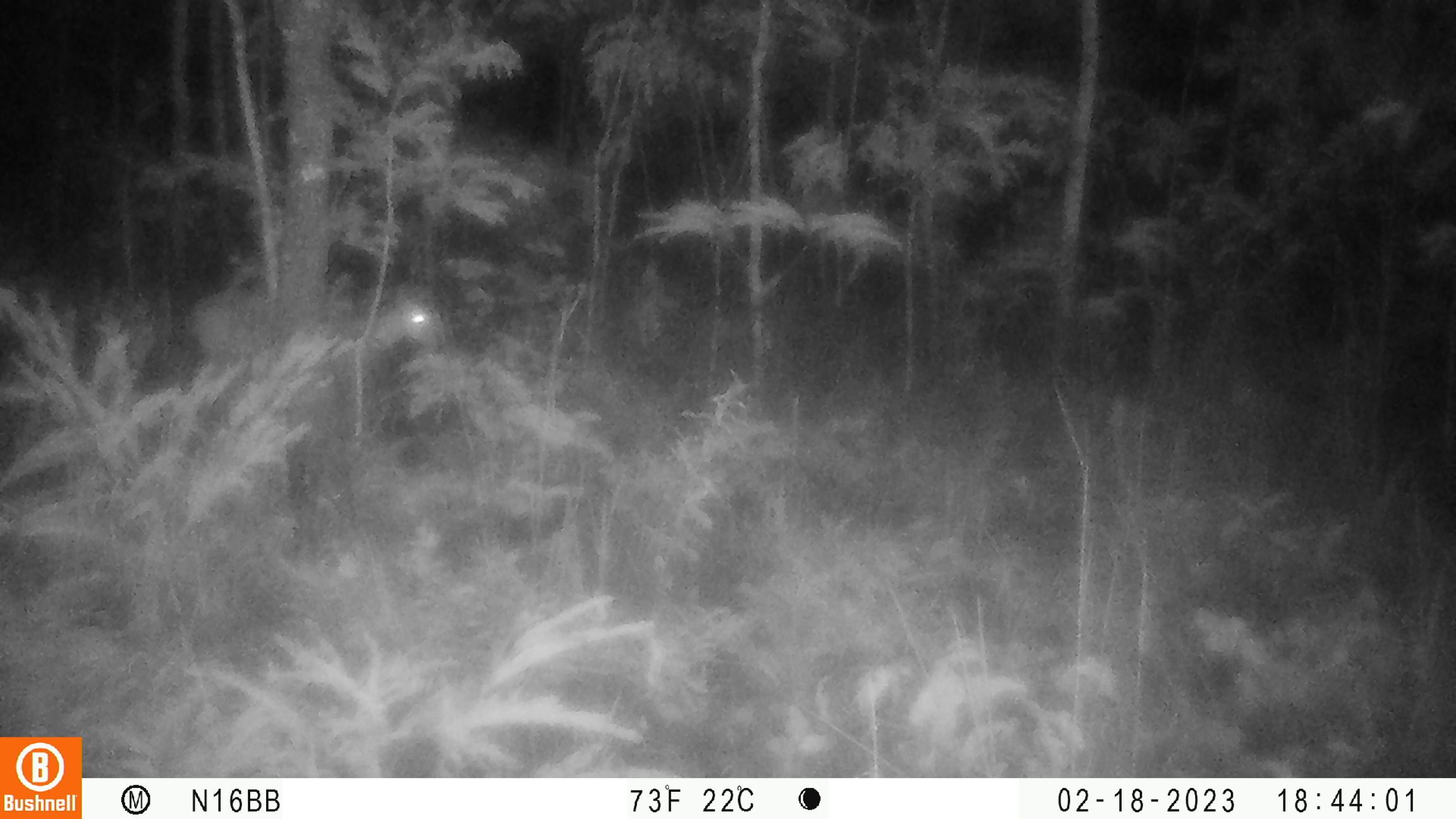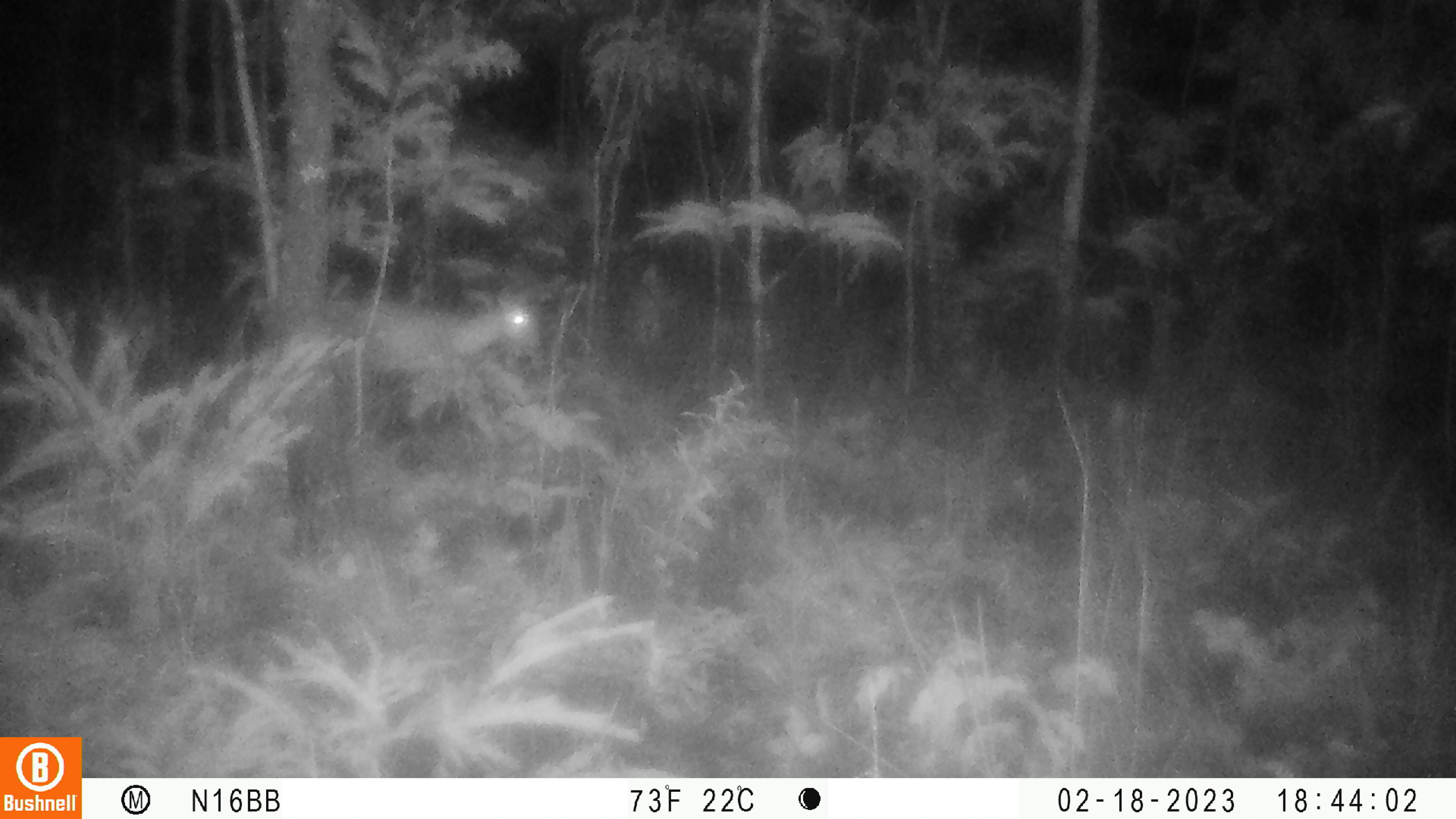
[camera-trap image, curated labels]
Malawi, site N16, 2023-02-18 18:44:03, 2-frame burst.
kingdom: Animalia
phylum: Chordata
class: Mammalia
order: Artiodactyla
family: Bovidae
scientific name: Antilopinae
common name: small antelope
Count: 1.